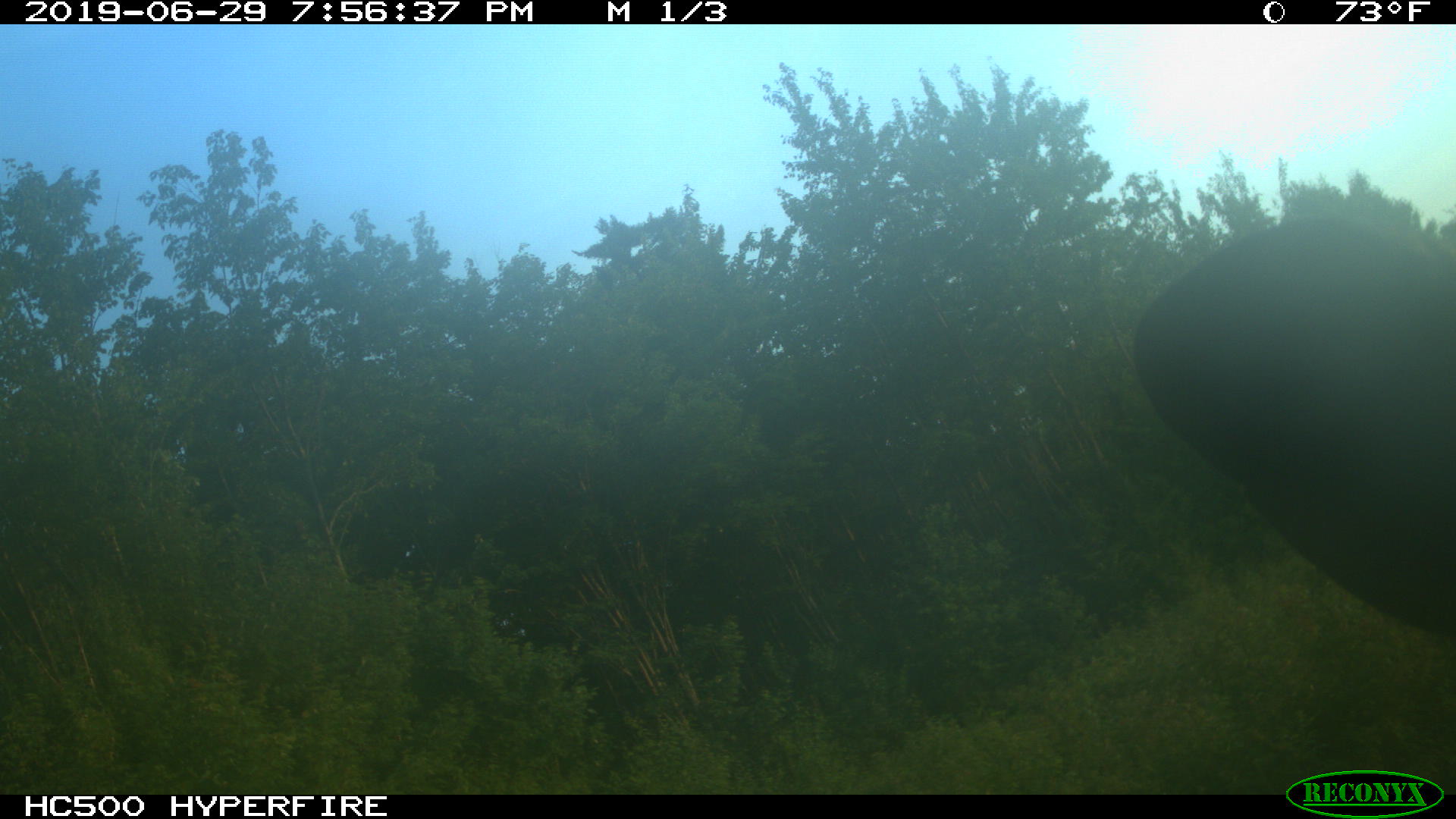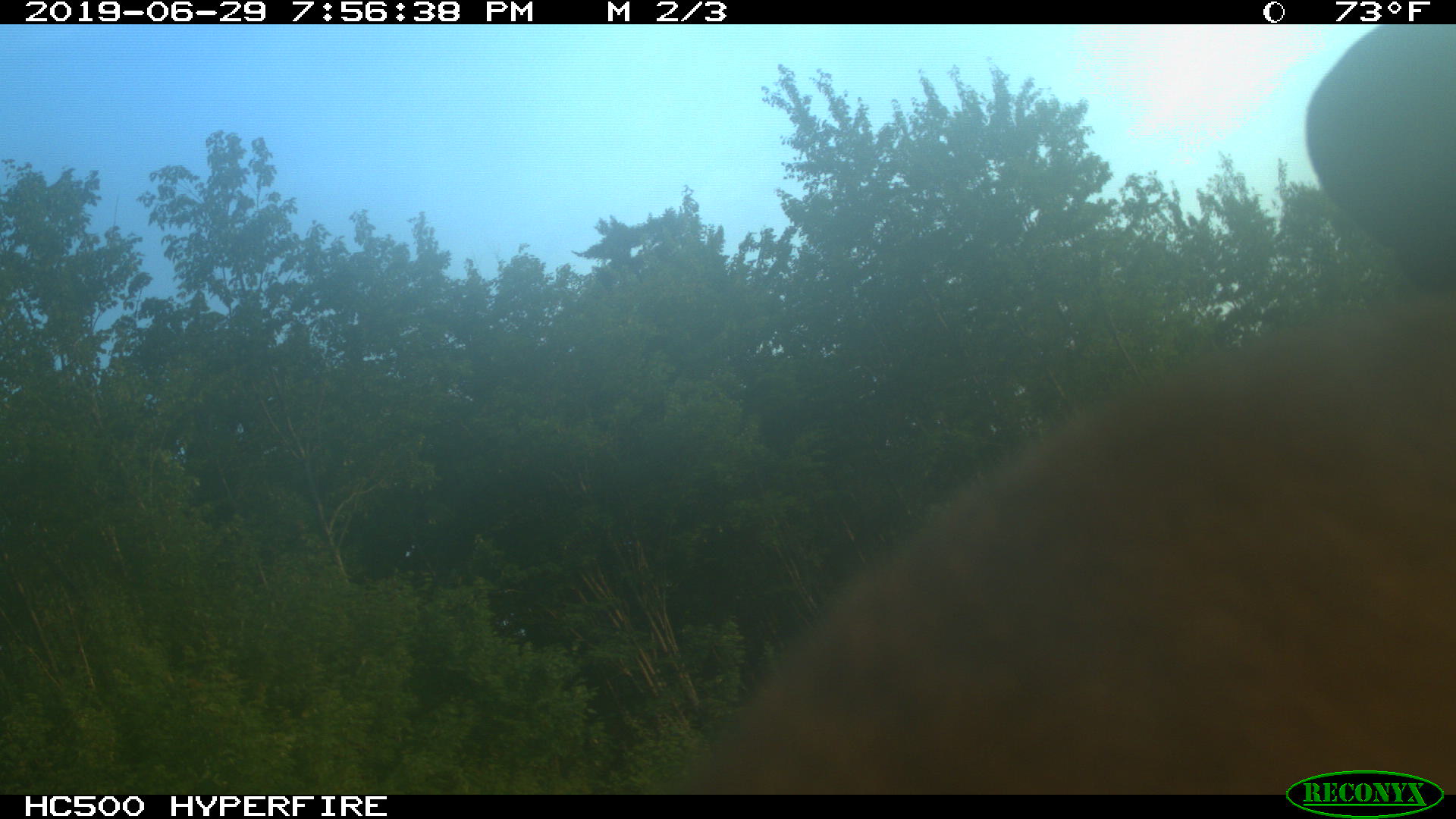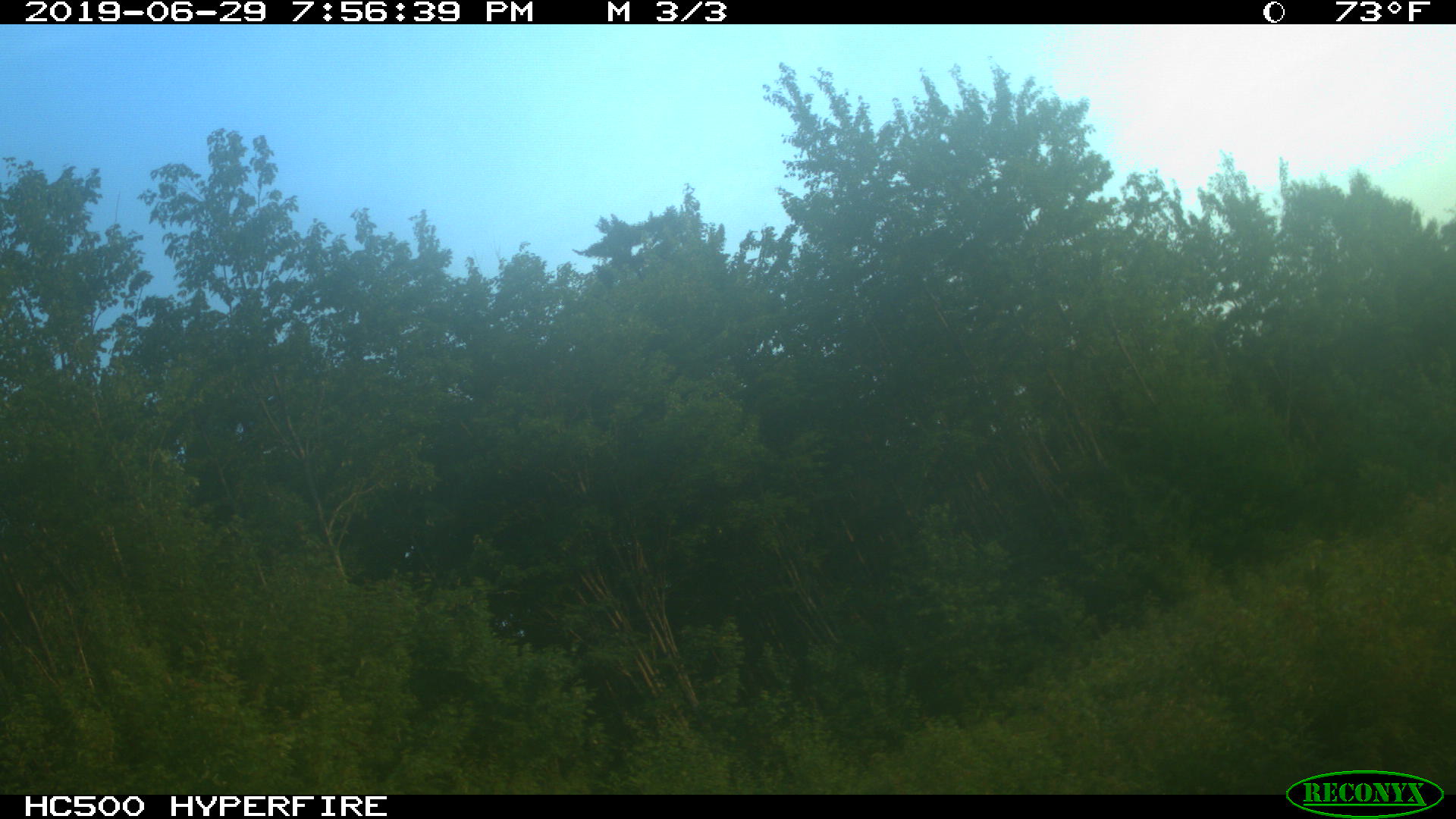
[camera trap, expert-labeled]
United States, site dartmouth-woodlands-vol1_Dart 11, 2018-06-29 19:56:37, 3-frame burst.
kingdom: Animalia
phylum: Chordata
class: Mammalia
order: Artiodactyla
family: Cervidae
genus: Alces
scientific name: Alces alces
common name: moose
Moose (Alces alces).